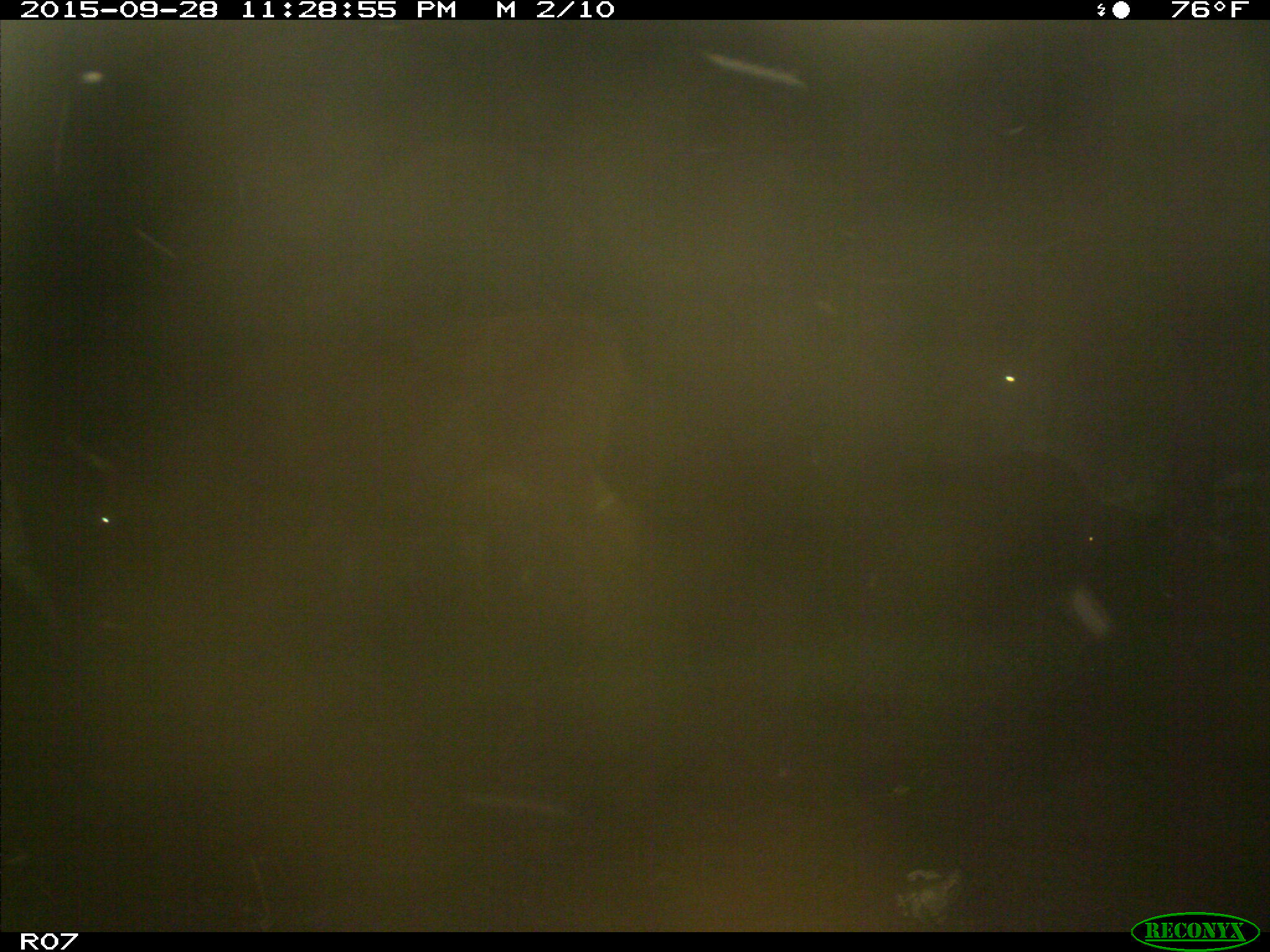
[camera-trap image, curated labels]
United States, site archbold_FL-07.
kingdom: Animalia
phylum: Chordata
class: Mammalia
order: Artiodactyla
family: Bovidae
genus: Bos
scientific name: Bos taurus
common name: domestic cow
Bos taurus (domestic cow).